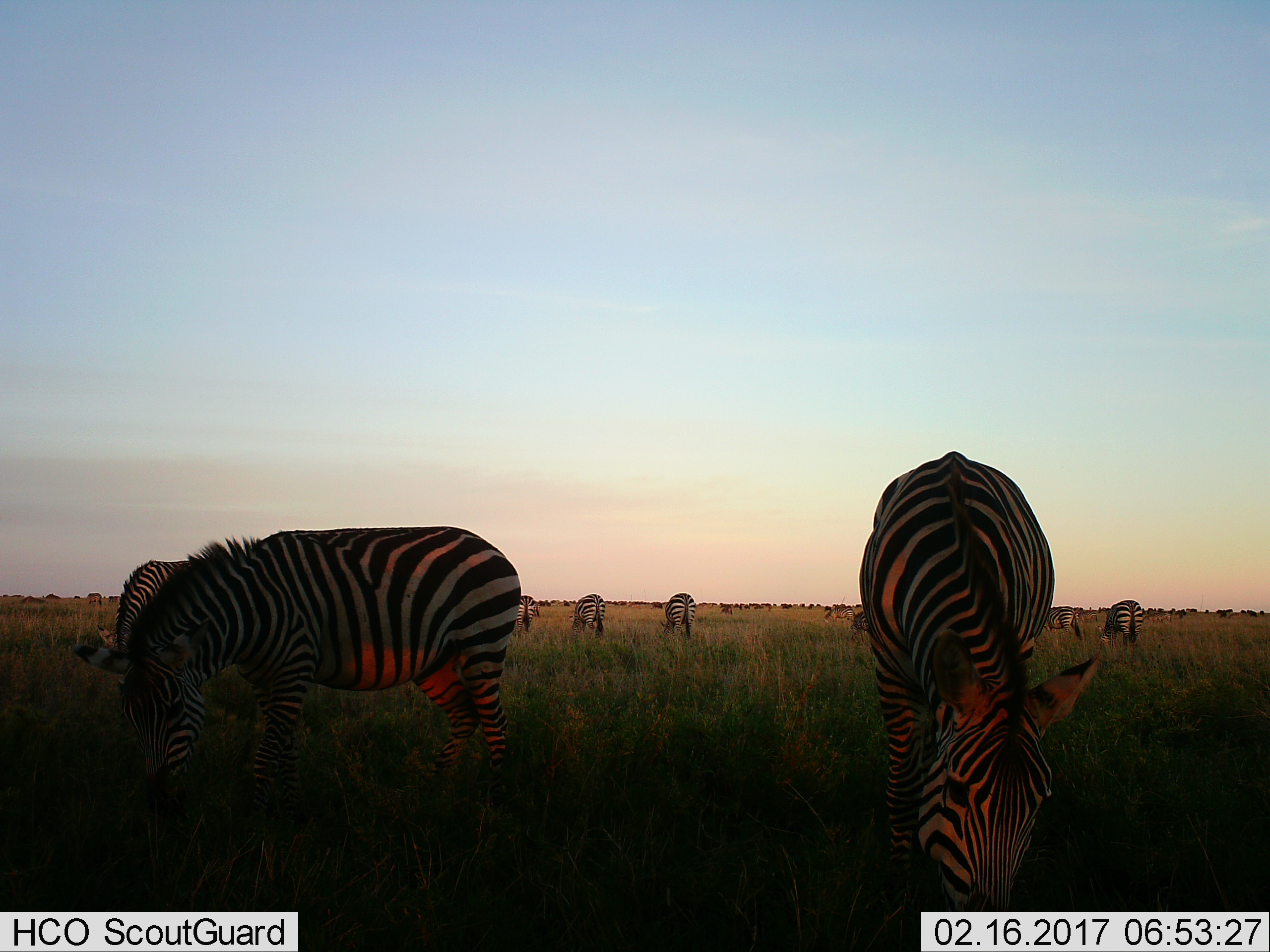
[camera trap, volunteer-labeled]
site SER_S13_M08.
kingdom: Animalia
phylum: Chordata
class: Mammalia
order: Perissodactyla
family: Equidae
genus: Equus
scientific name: Equus quagga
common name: plains zebra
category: zebraplains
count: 9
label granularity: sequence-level